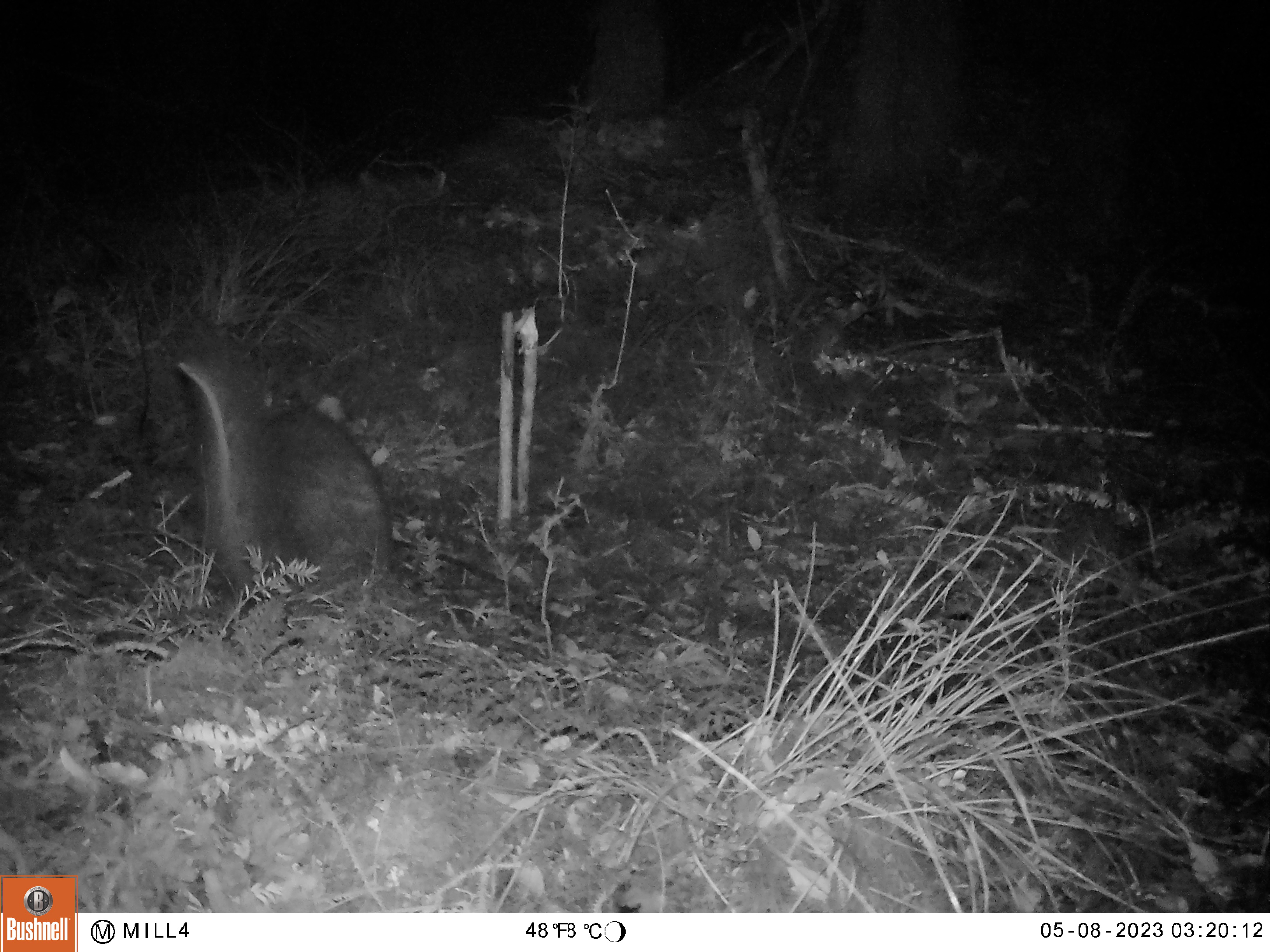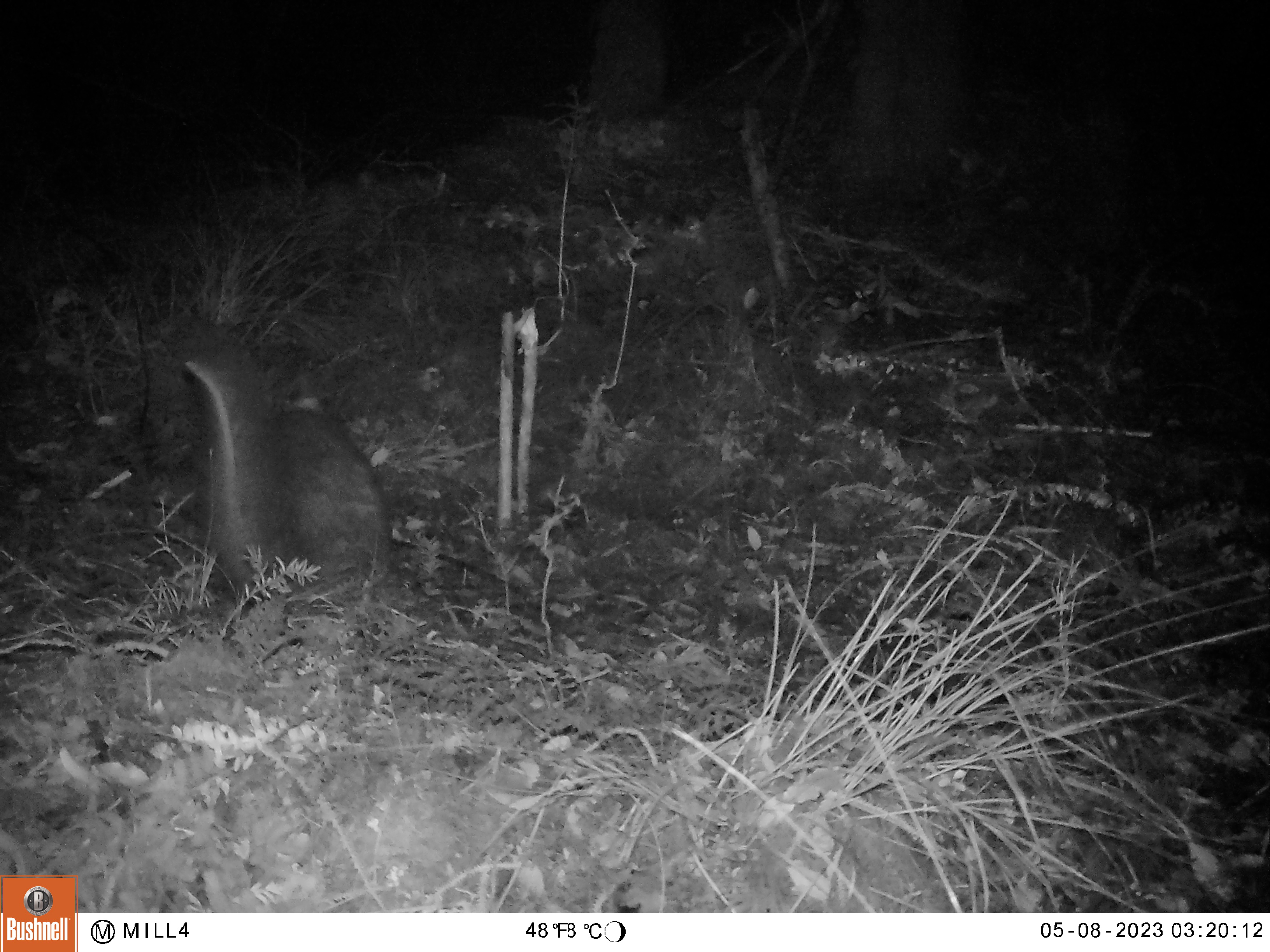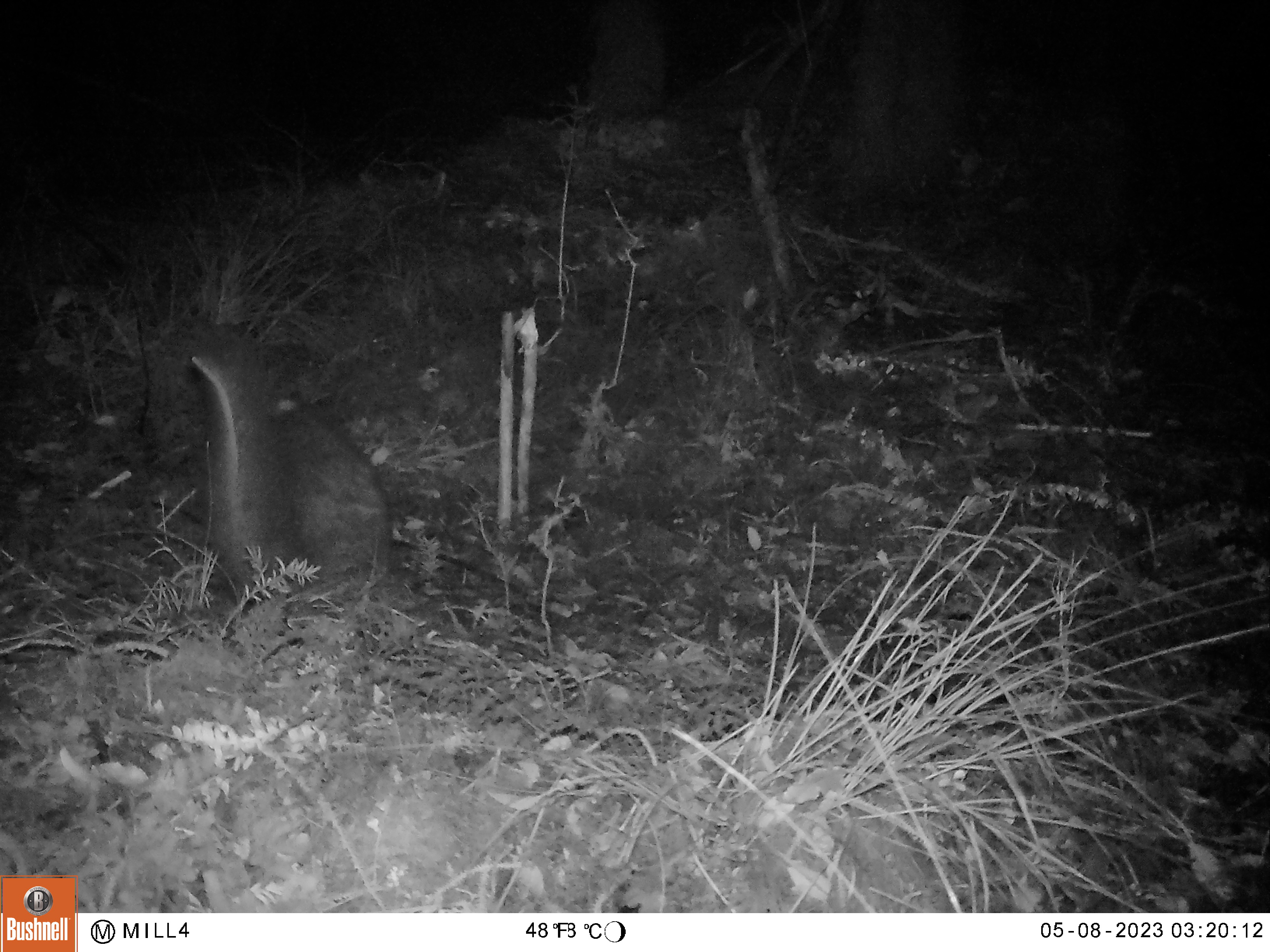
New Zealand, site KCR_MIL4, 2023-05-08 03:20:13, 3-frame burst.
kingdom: Animalia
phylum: Chordata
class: Mammalia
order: Diprotodontia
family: Phalangeridae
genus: Trichosurus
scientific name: Trichosurus vulpecula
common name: common brushtail possum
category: possum